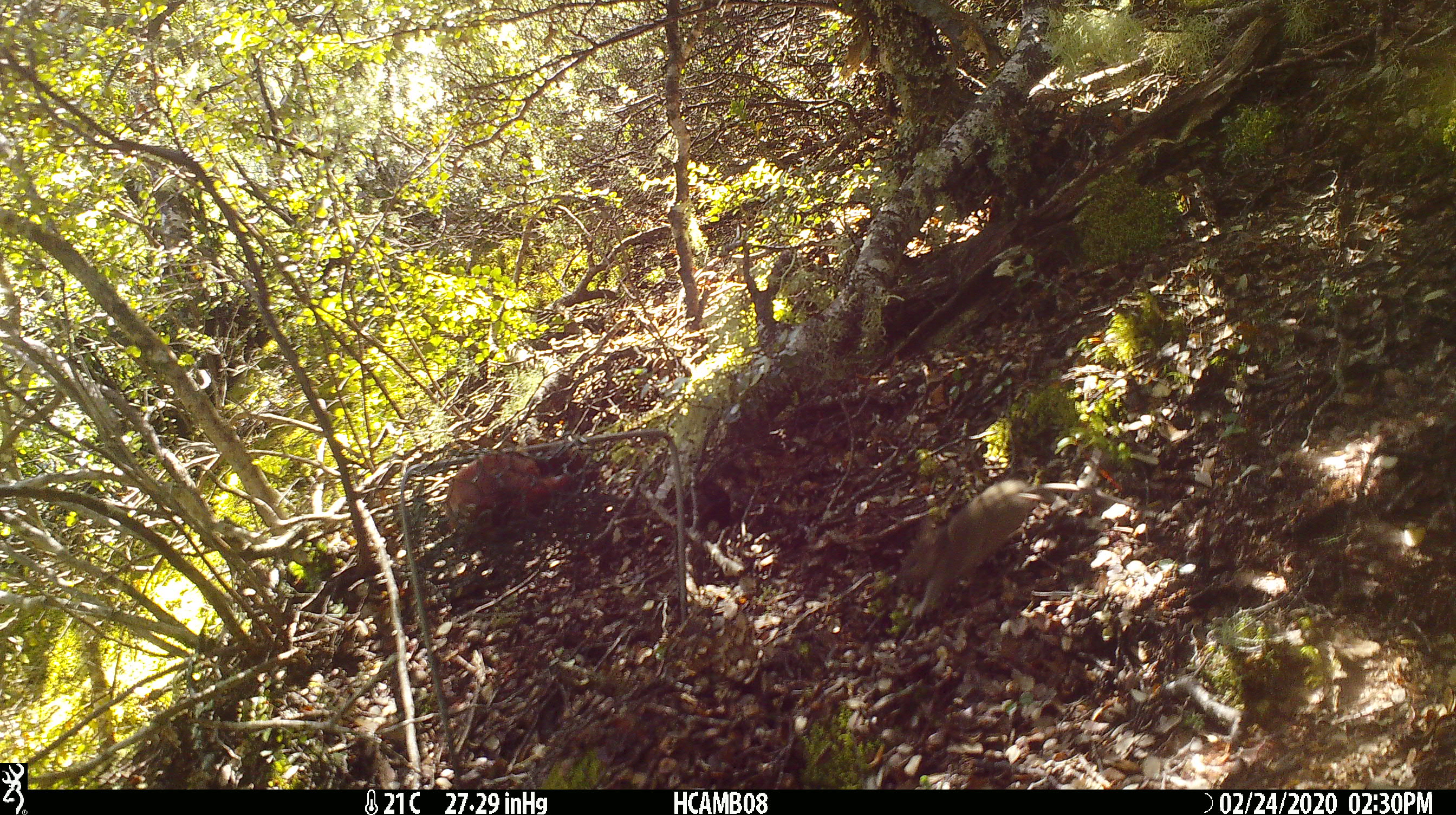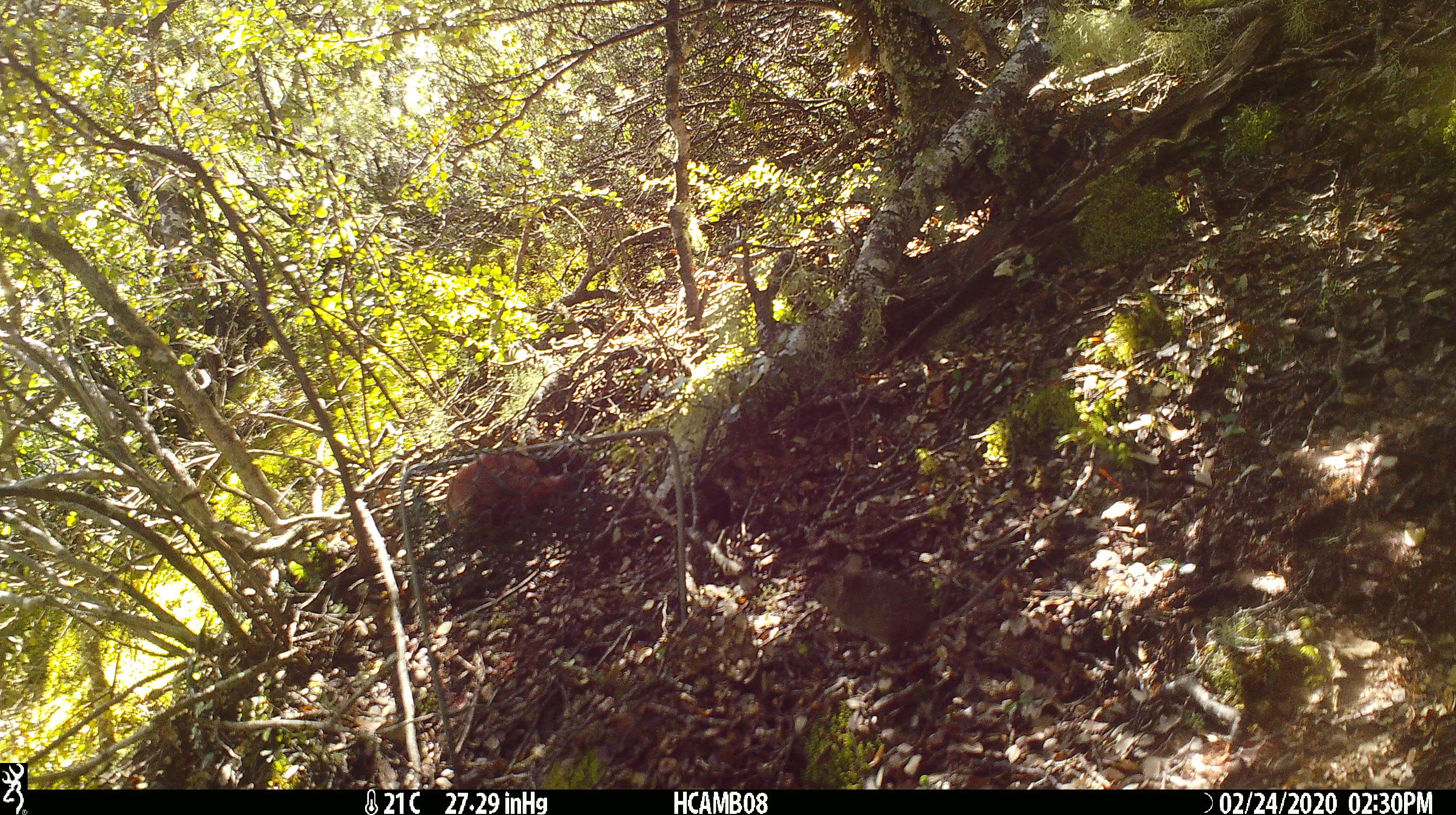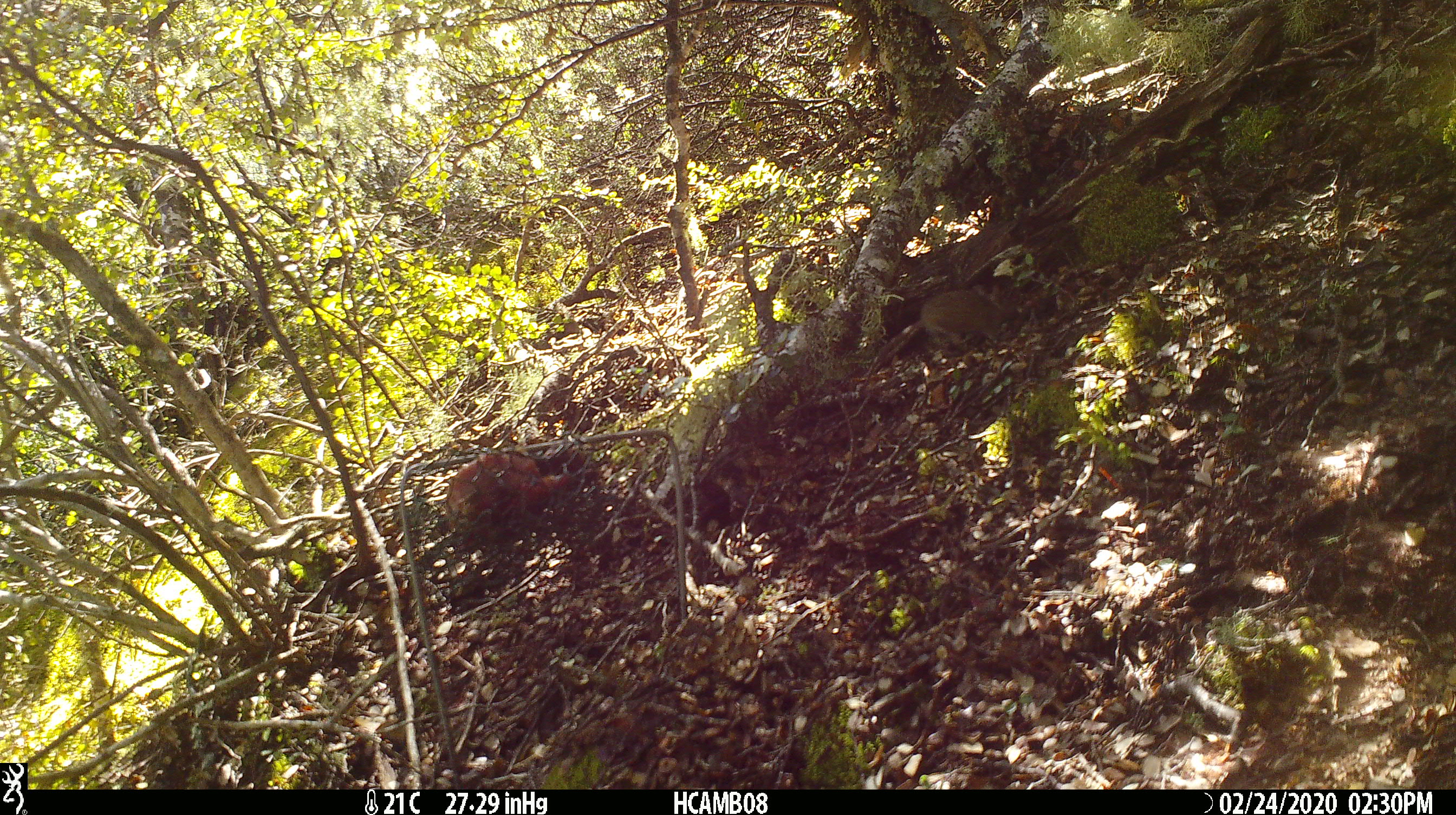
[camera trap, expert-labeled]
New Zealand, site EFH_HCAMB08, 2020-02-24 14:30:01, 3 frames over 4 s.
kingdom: Animalia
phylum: Chordata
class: Mammalia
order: Rodentia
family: Muridae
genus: Mus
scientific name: Mus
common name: mouse